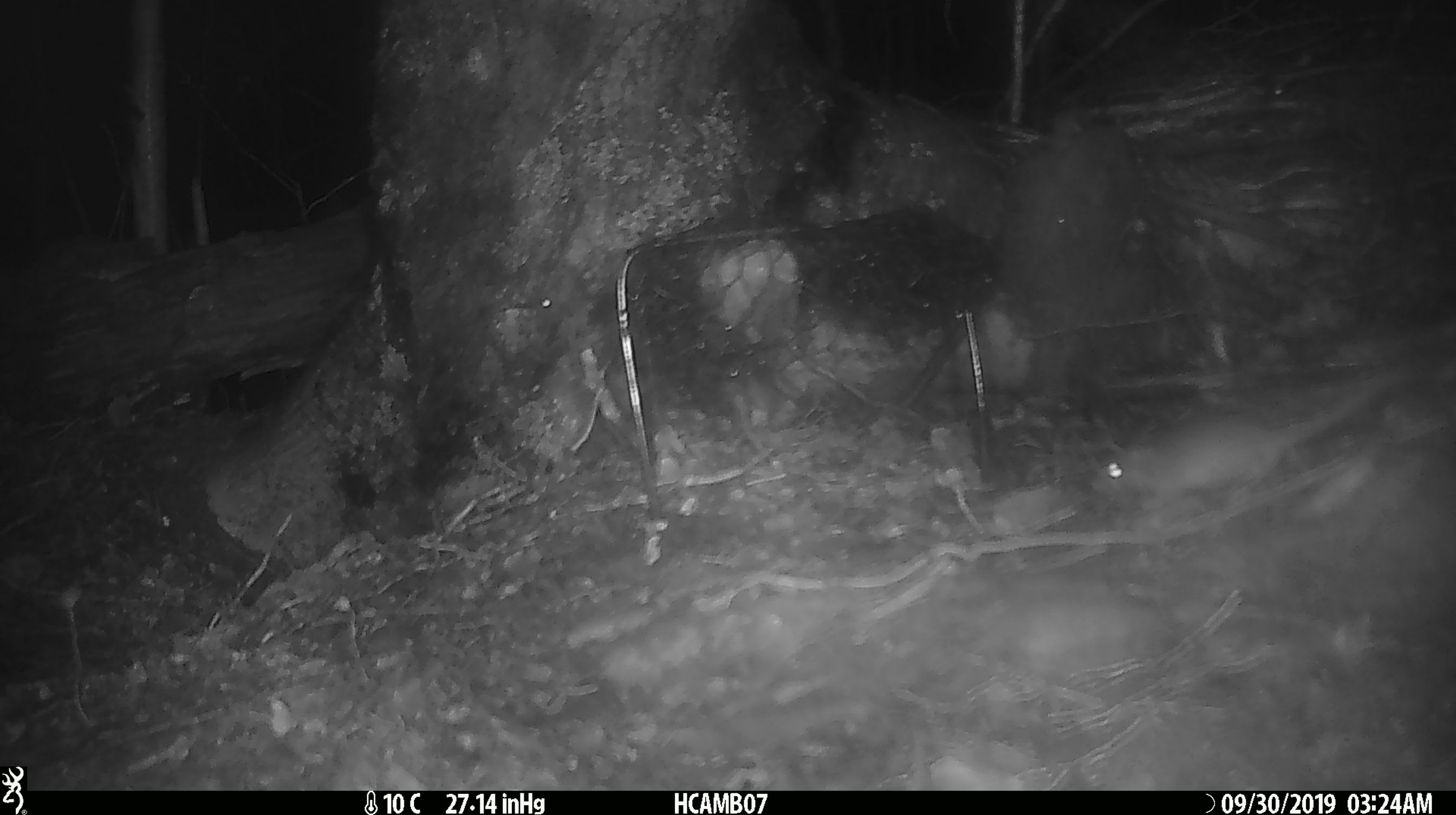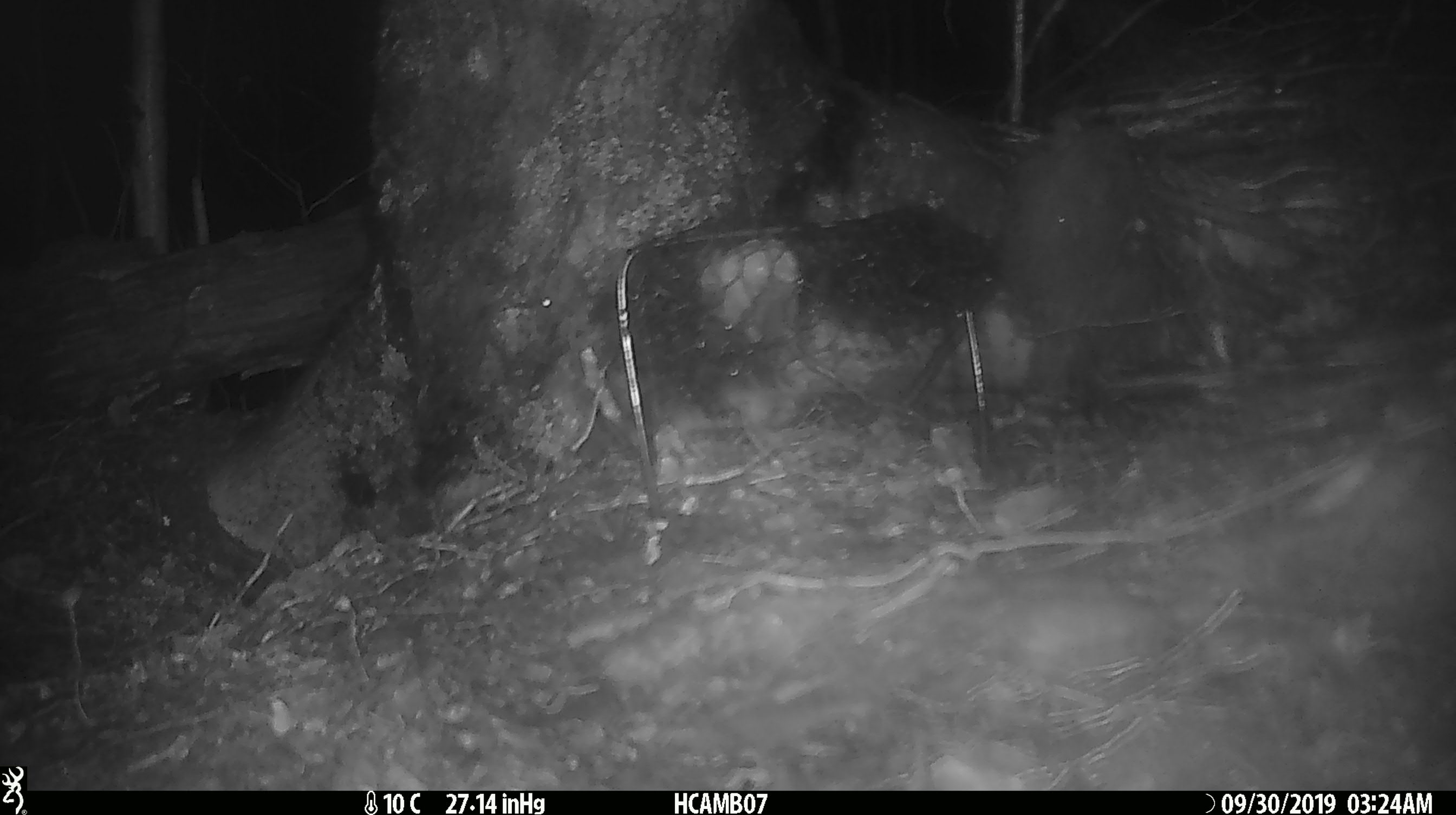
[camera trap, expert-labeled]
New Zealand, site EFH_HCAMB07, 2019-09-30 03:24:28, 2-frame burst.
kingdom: Animalia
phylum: Chordata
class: Mammalia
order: Rodentia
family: Muridae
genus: Mus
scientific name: Mus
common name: mouse